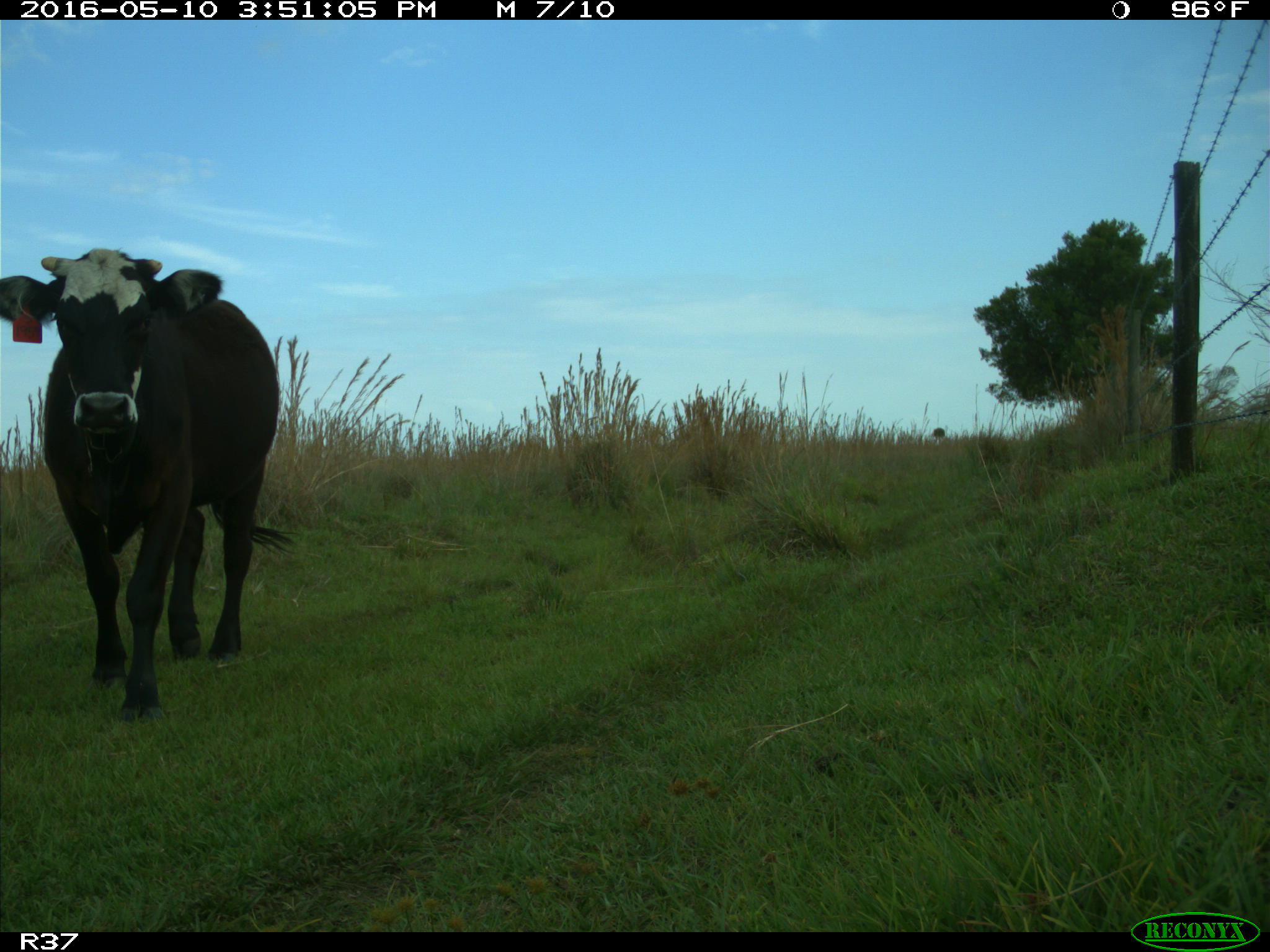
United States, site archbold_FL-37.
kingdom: Animalia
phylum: Chordata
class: Mammalia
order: Artiodactyla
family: Bovidae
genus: Bos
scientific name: Bos taurus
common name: domestic cow